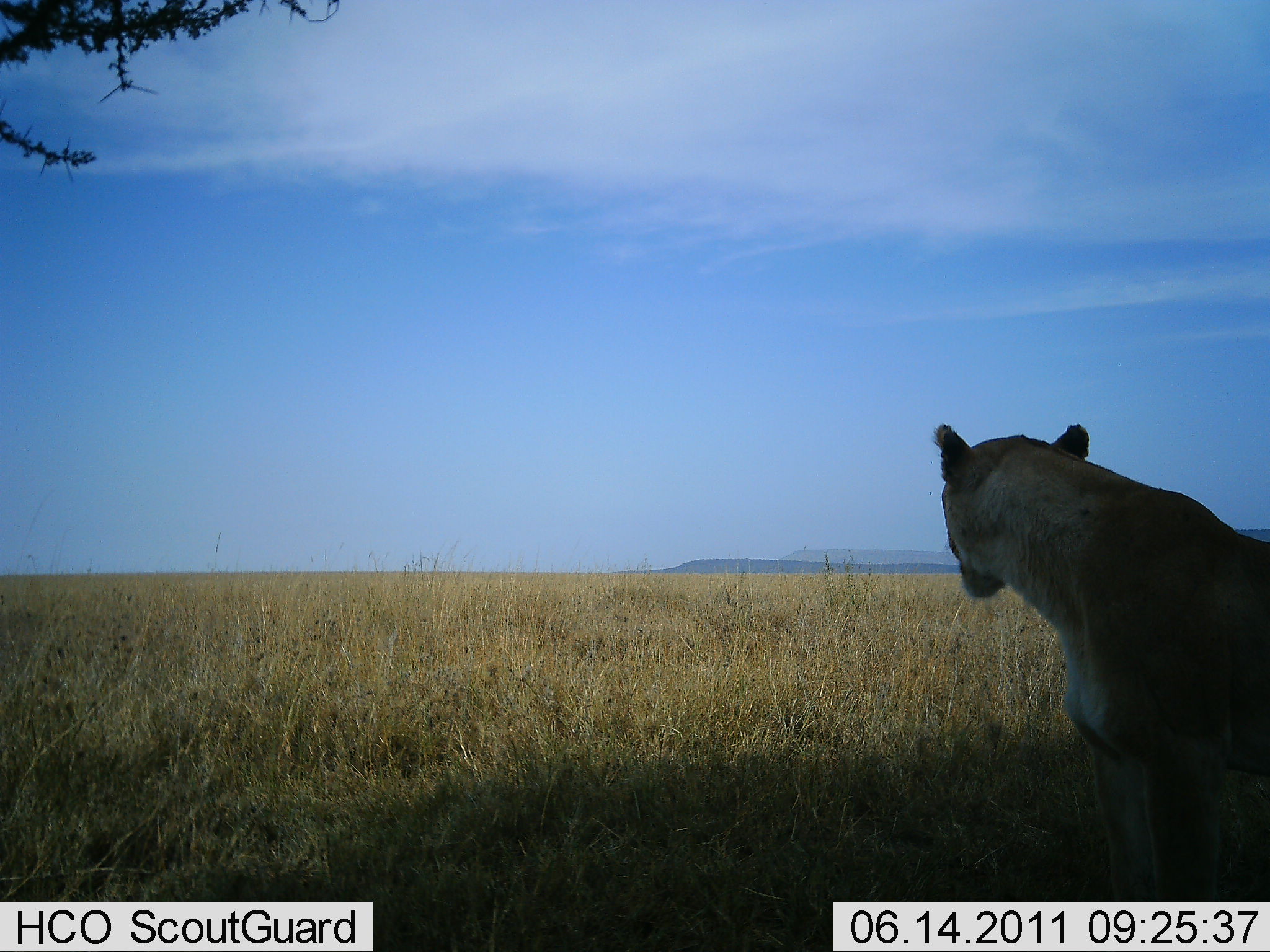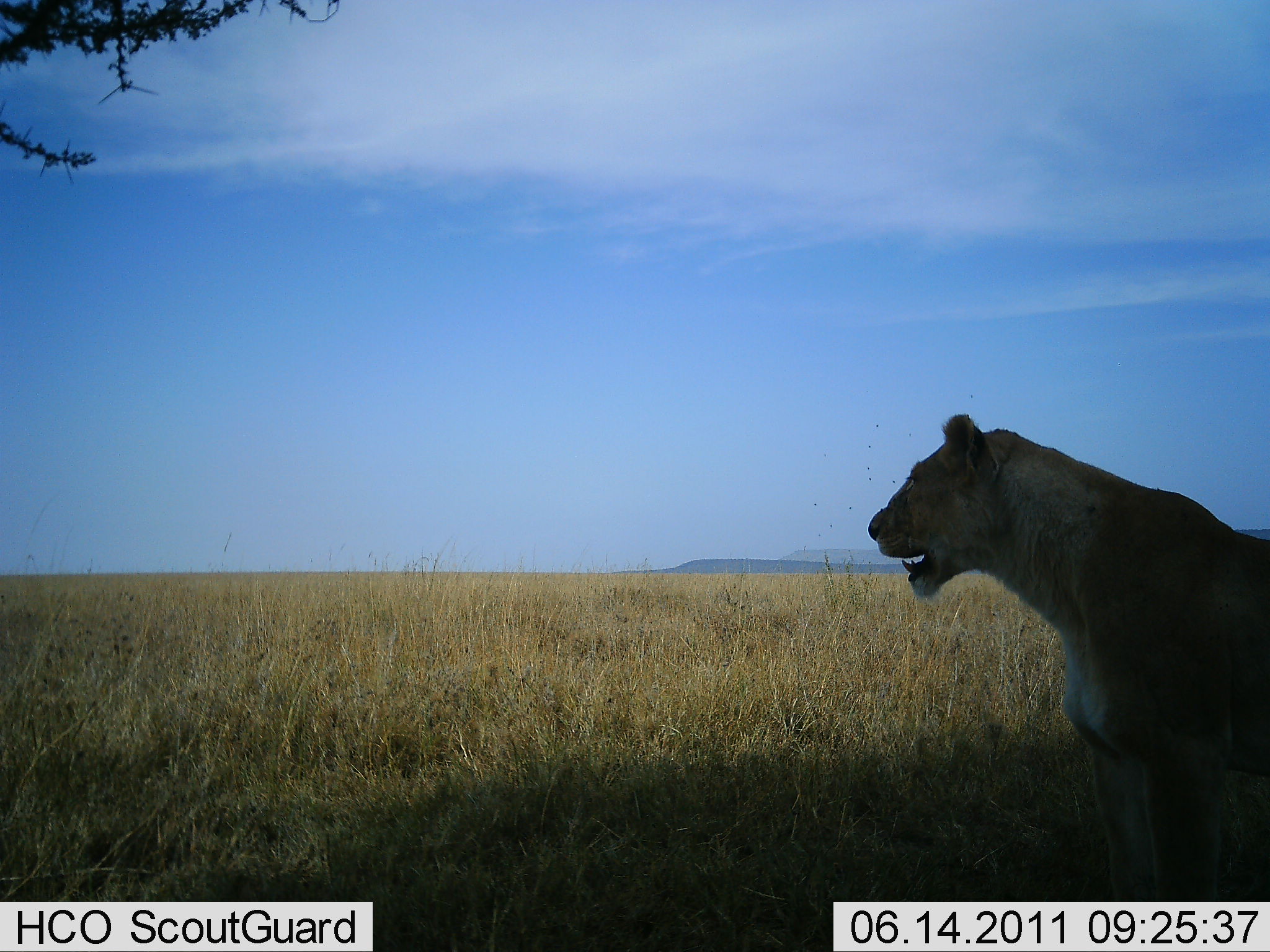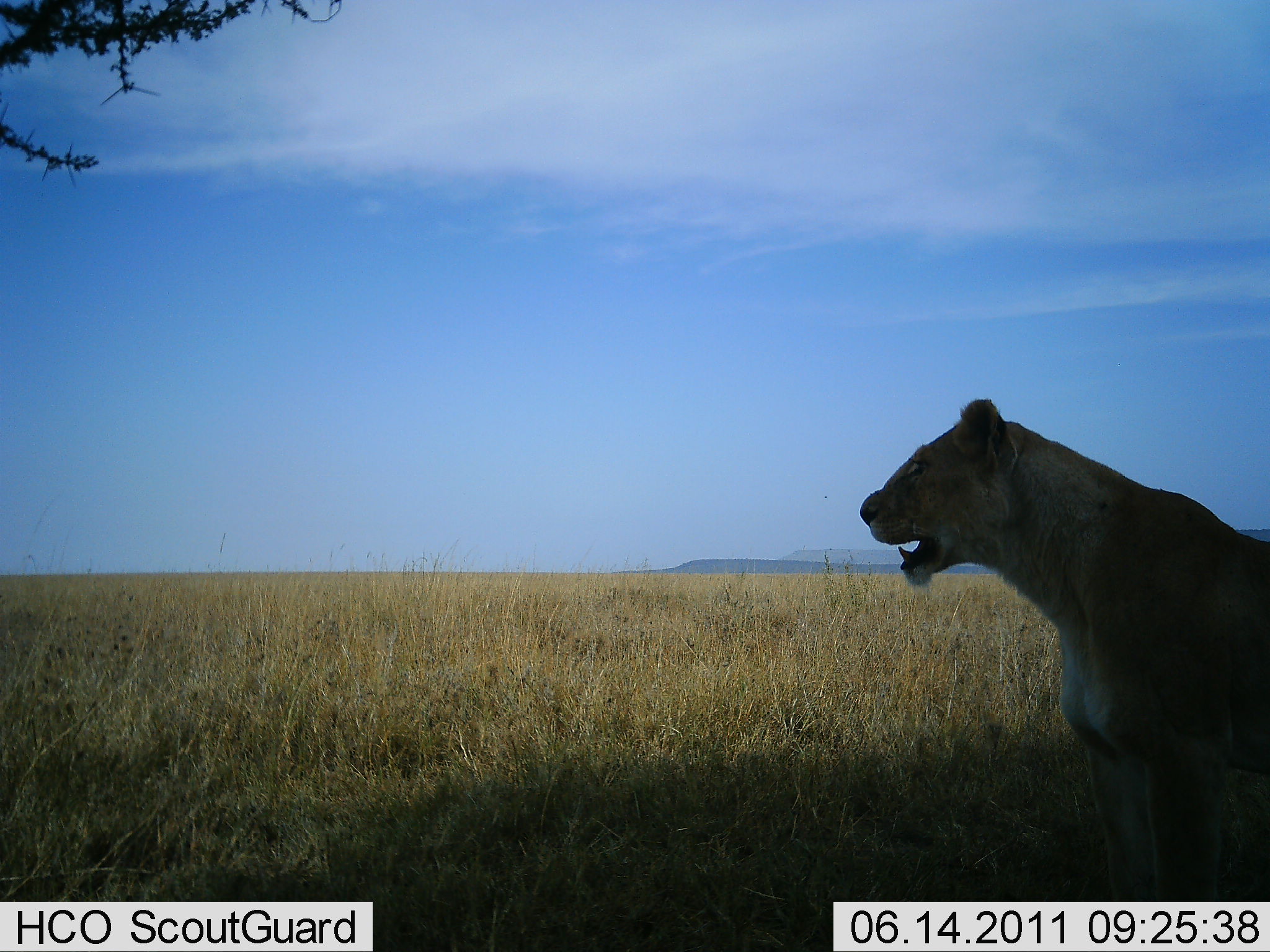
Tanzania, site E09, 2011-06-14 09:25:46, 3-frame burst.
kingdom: Animalia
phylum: Chordata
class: Mammalia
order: Carnivora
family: Felidae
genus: Panthera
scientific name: Panthera leo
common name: lion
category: lionfemale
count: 1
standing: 60%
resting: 40%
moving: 0%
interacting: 0%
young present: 0%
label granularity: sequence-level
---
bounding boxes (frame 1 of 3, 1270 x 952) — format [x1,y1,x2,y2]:
animal: [932,418,1270,900]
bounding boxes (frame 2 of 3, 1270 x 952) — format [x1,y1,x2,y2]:
animal: [867,402,1270,902]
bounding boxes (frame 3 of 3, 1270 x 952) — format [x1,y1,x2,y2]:
animal: [848,393,1270,902]